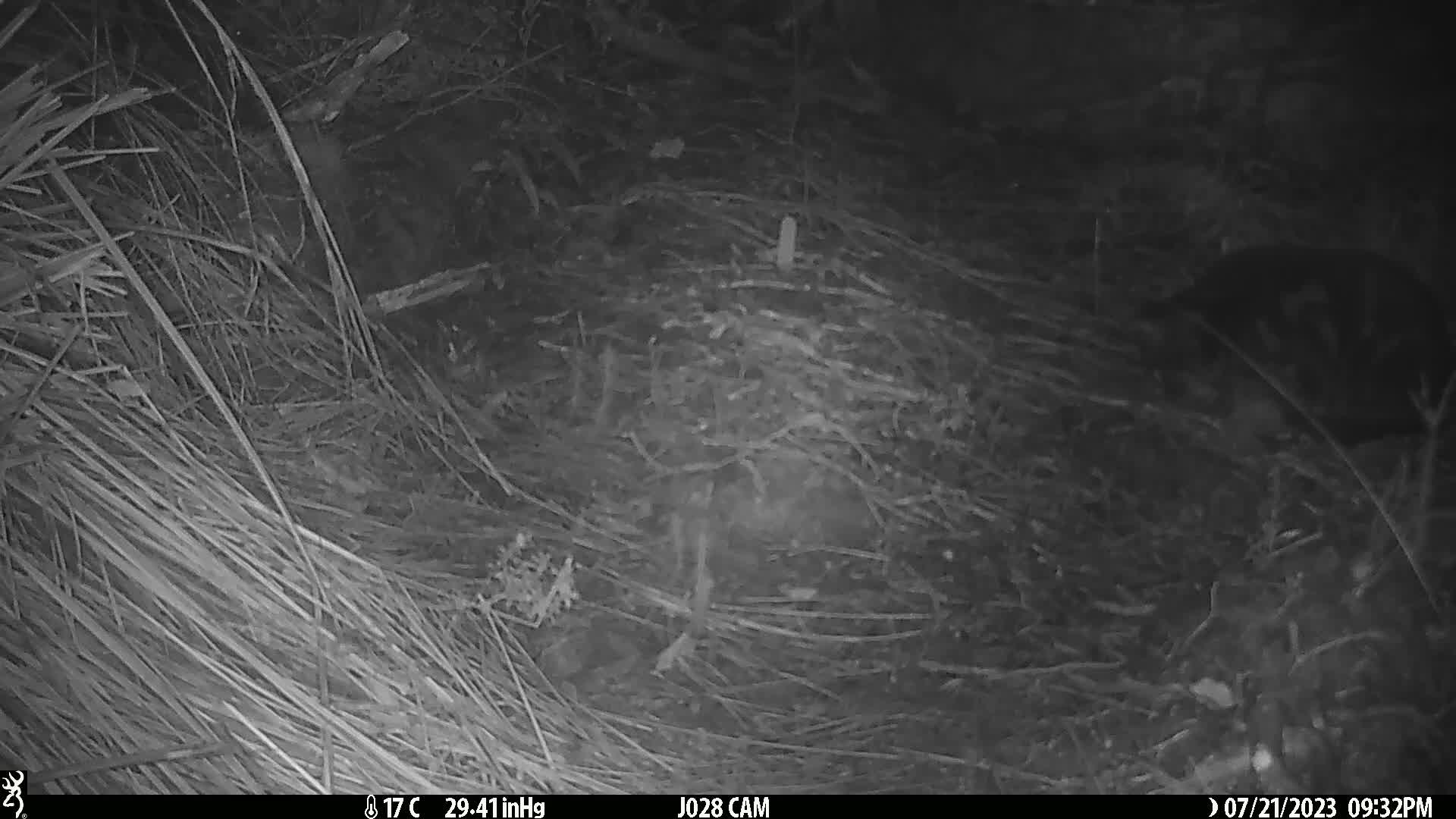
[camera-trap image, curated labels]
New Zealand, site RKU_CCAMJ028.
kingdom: Animalia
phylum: Chordata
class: Mammalia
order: Carnivora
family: Felidae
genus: Felis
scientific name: Felis catus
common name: domestic cat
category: cat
Cat (domestic cat) (Felis catus).